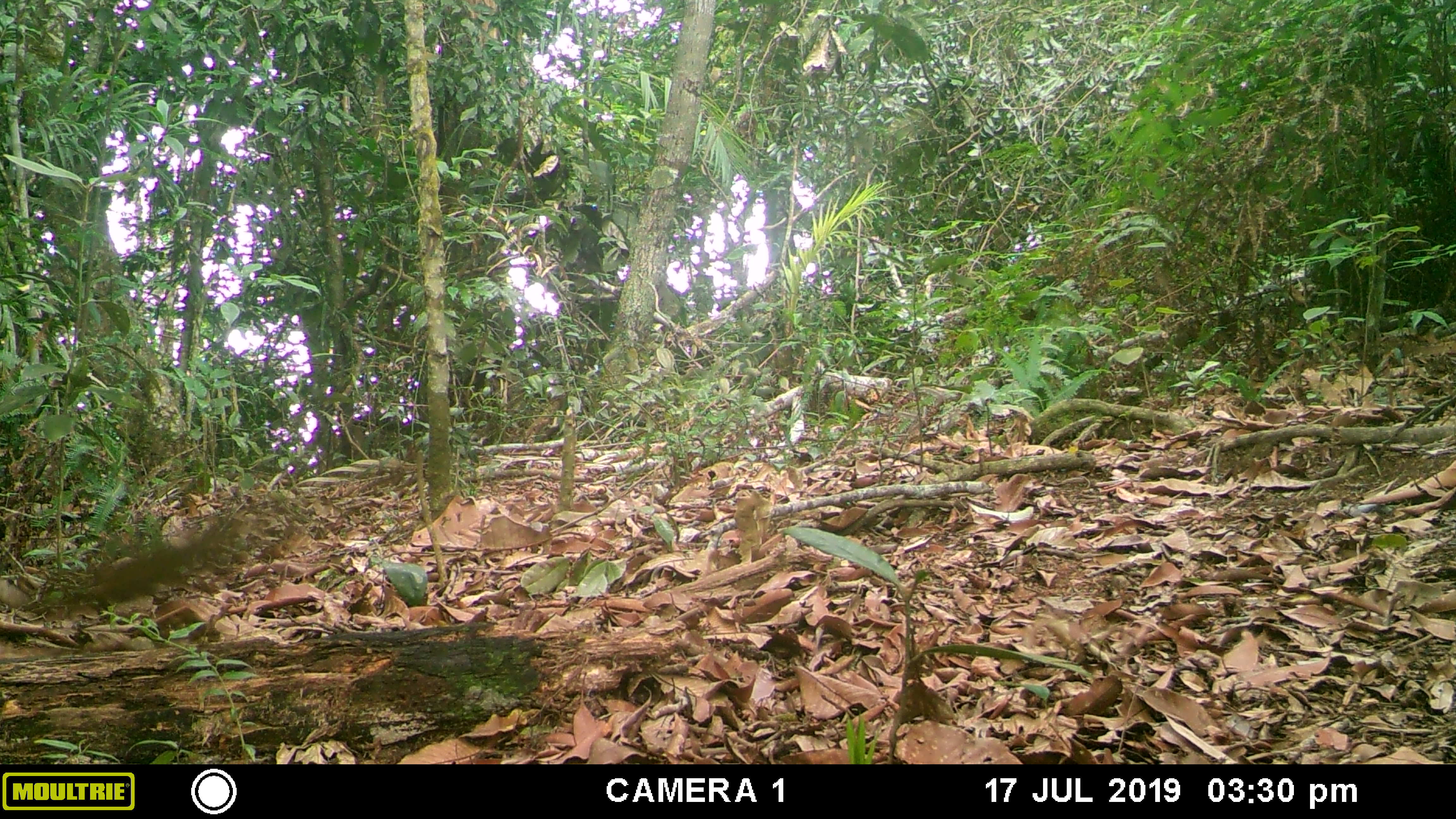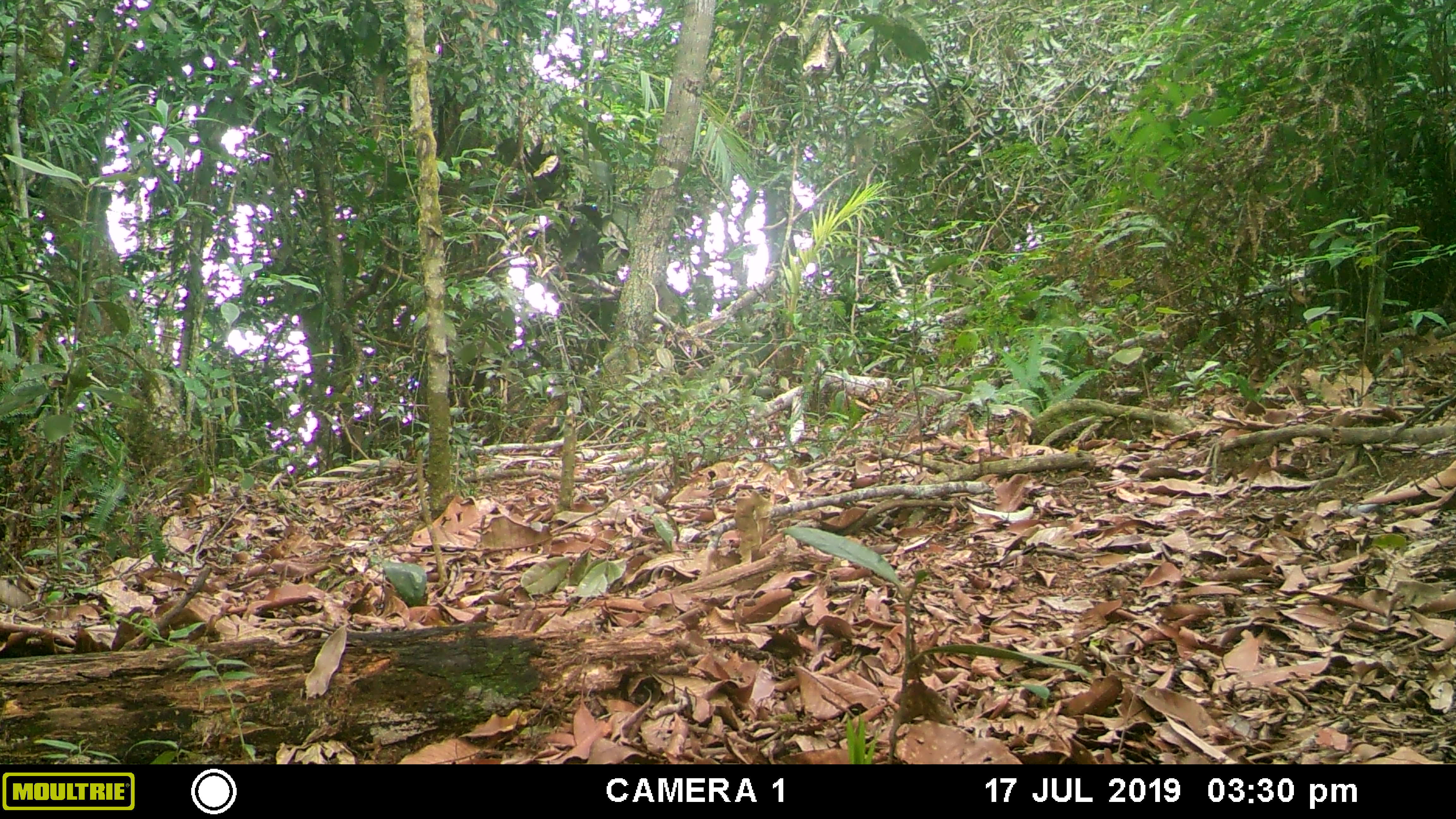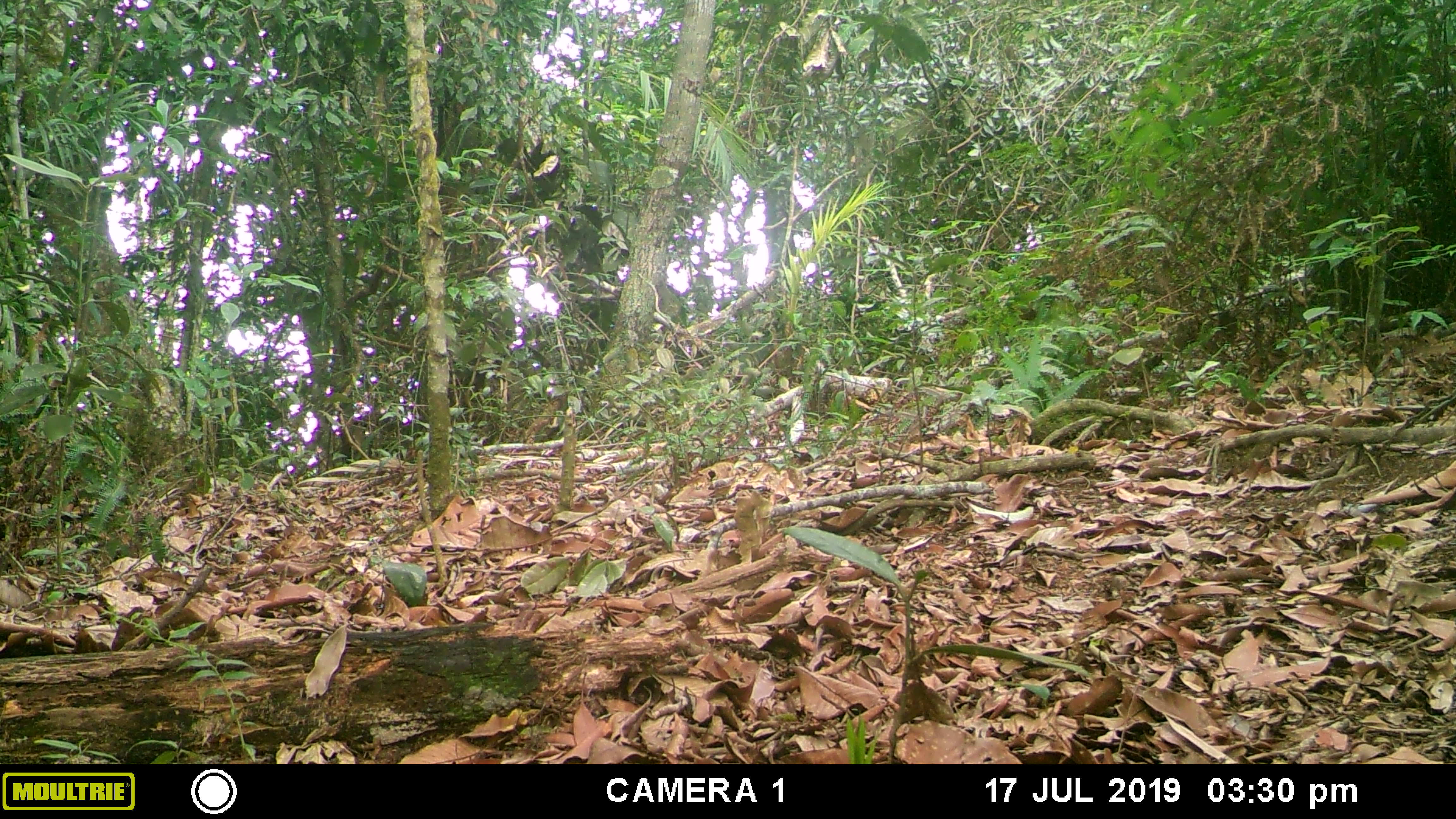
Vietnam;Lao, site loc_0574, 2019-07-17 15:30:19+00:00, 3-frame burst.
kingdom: Animalia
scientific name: Animalia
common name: animal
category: unidentified animal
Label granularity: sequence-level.